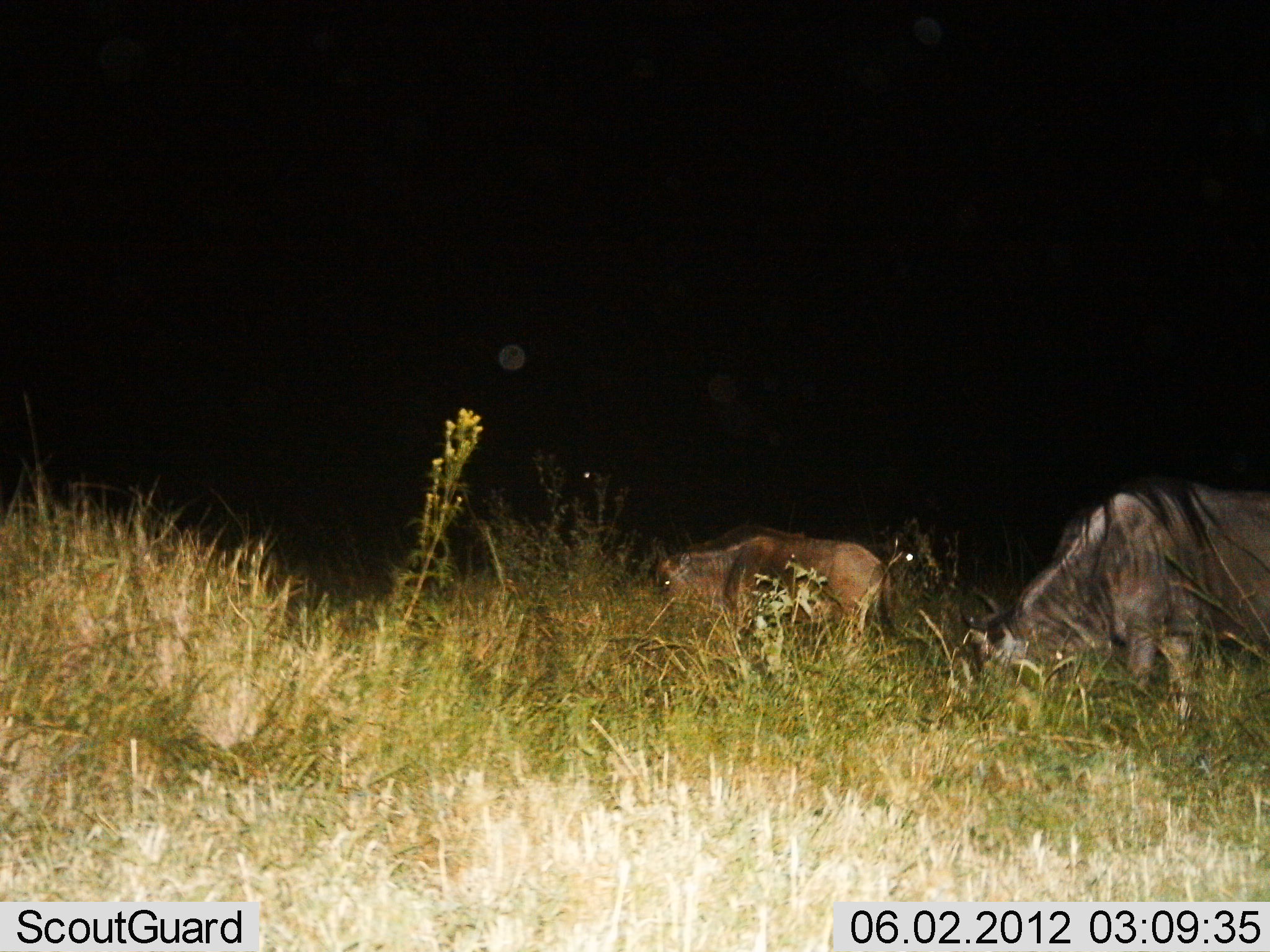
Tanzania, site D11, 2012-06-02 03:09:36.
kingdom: Animalia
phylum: Chordata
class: Mammalia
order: Artiodactyla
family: Bovidae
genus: Connochaetes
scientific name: Connochaetes taurinus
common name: blue wildebeest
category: wildebeest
Wildebeest (blue wildebeest) (Connochaetes taurinus), count 2. Behavior (volunteer vote fractions): standing 20%, resting 0%, moving 10%, interacting 0%. Young present (vote fraction): 70%. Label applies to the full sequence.